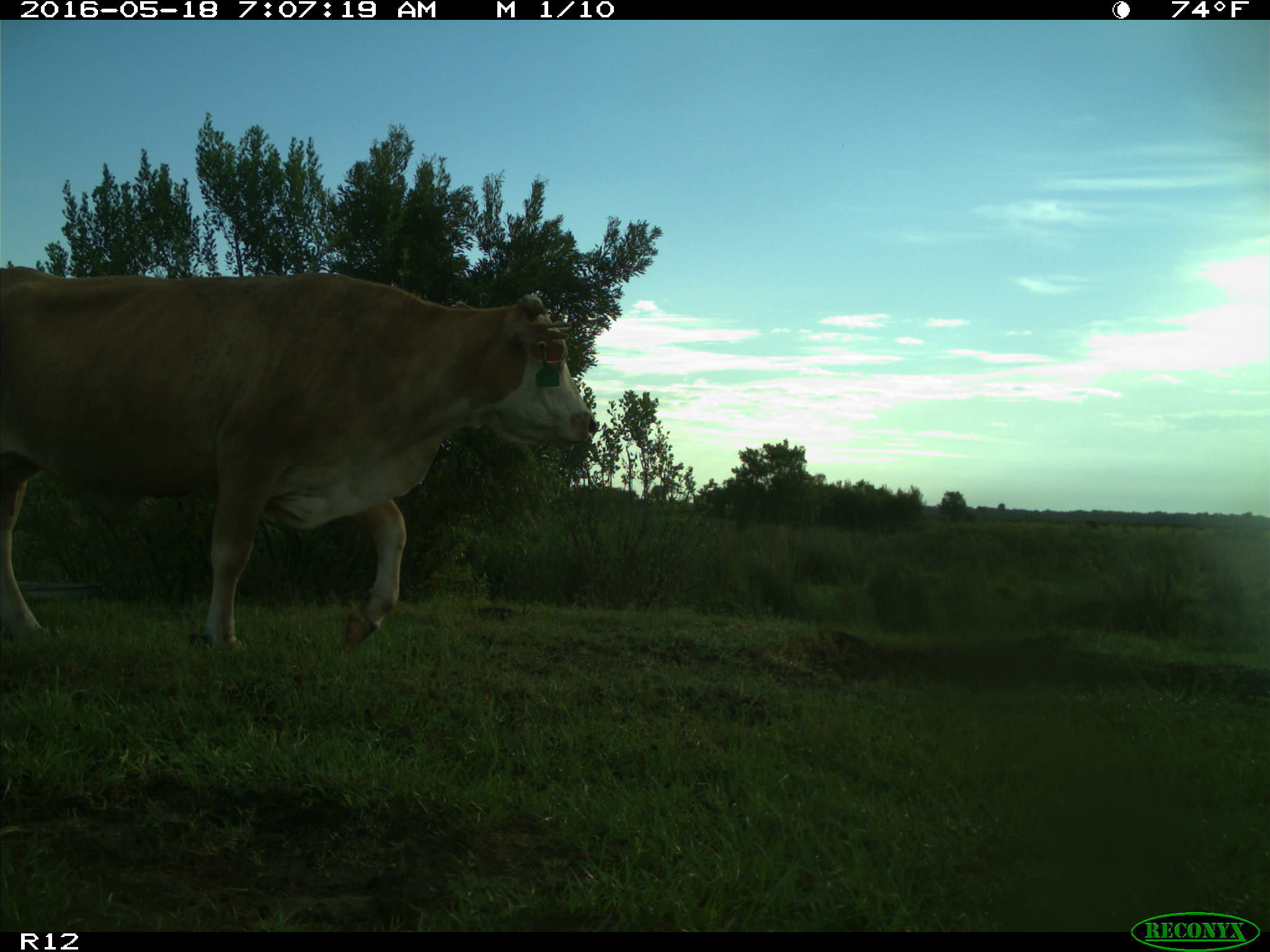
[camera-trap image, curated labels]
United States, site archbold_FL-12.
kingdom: Animalia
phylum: Chordata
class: Mammalia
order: Artiodactyla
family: Bovidae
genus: Bos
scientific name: Bos taurus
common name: domestic cow